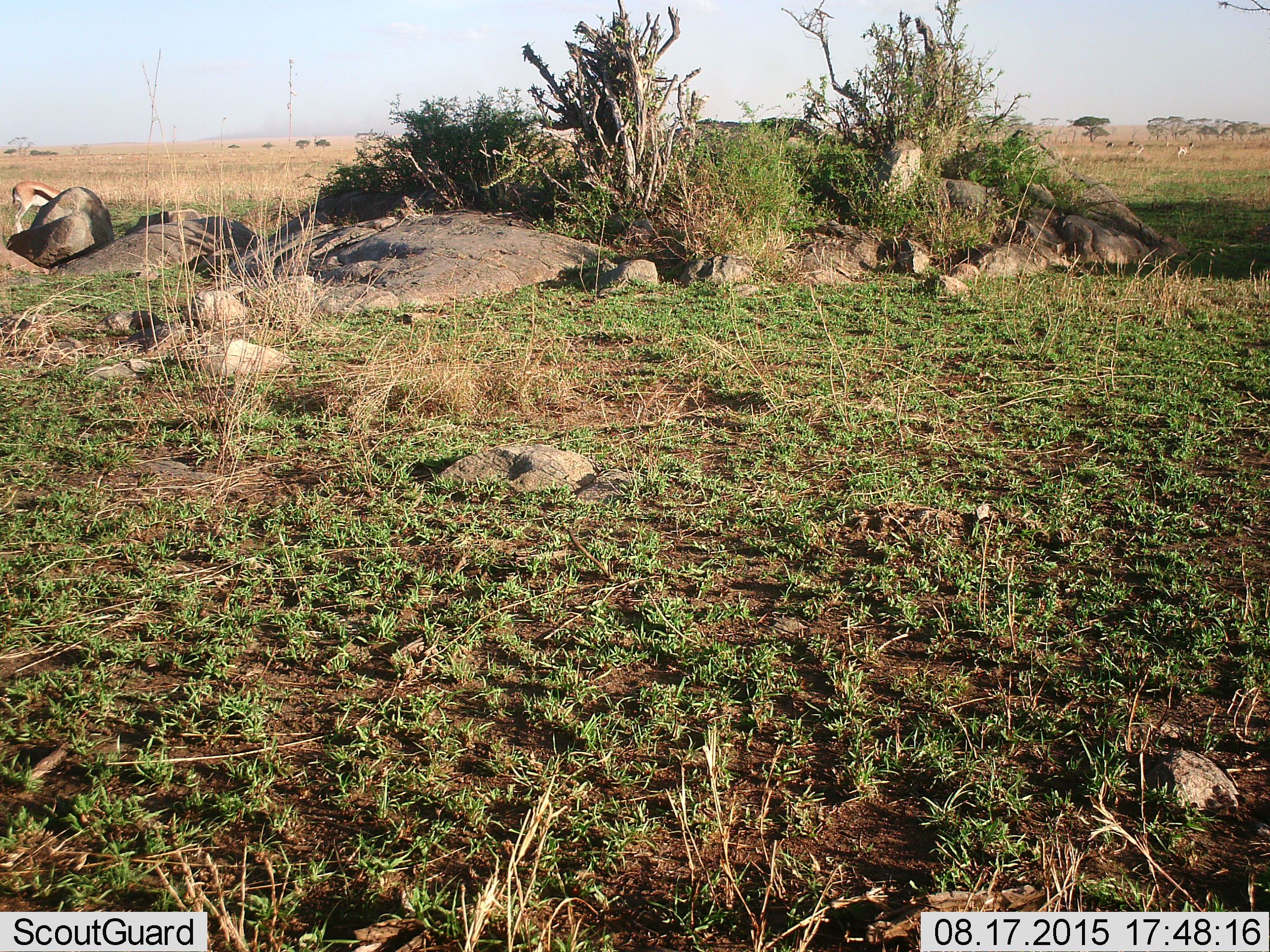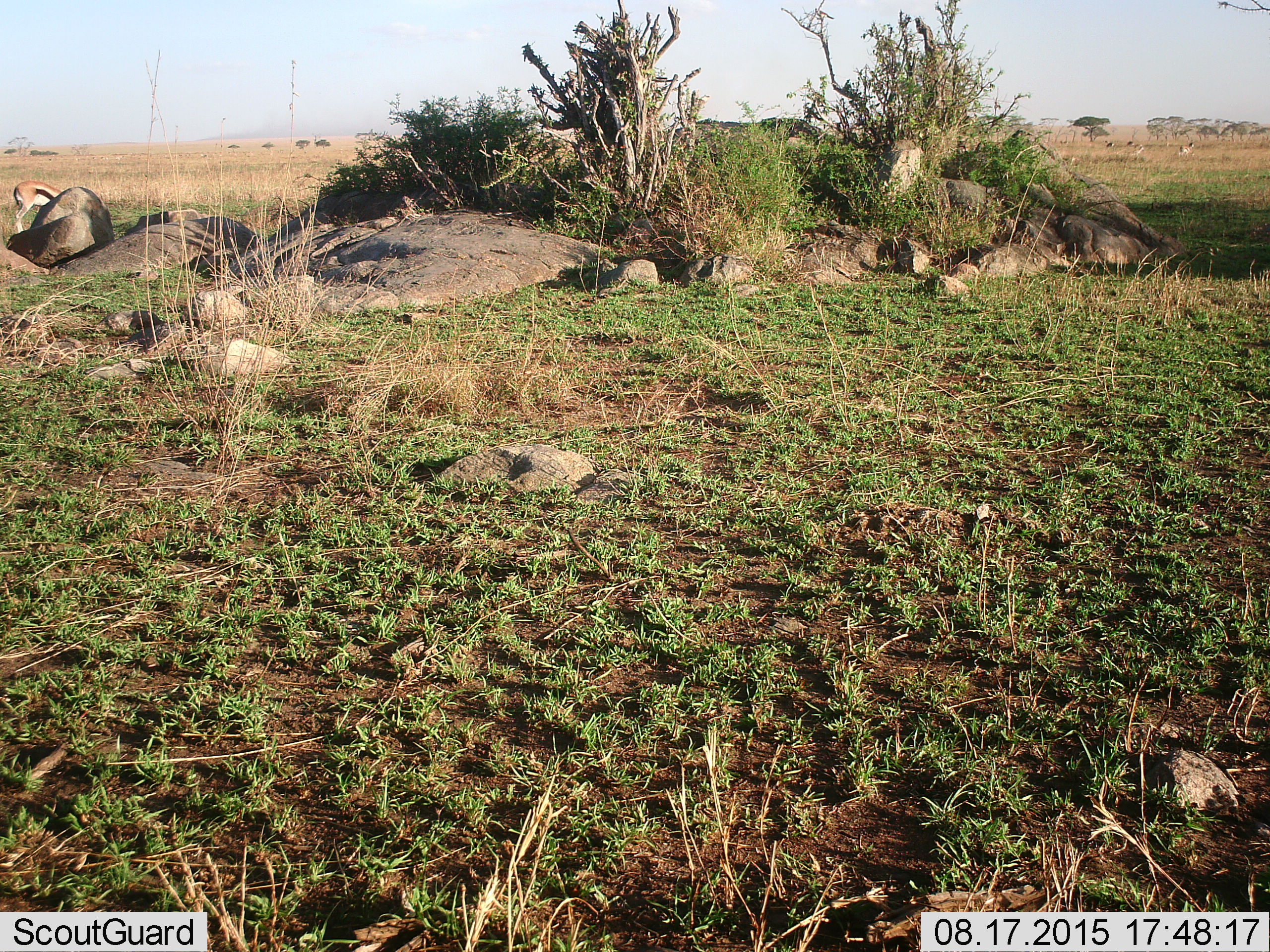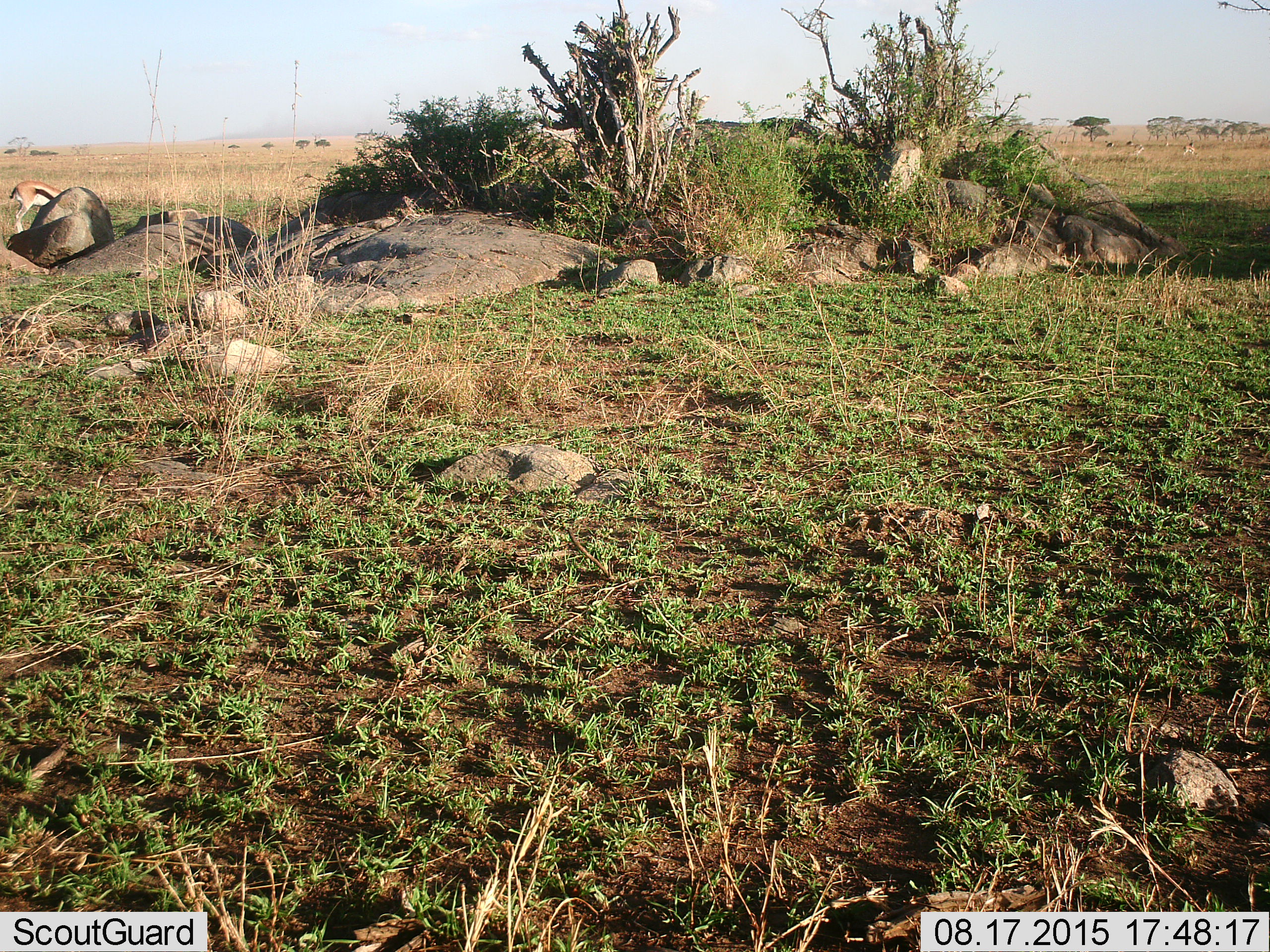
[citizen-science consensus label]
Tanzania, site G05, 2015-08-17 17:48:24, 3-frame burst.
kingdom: Animalia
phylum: Chordata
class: Mammalia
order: Artiodactyla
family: Bovidae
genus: Eudorcas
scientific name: Eudorcas thomsonii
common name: thomson's gazelle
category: gazellethomsons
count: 6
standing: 47%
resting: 0%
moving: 27%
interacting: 0%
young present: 7%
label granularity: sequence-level